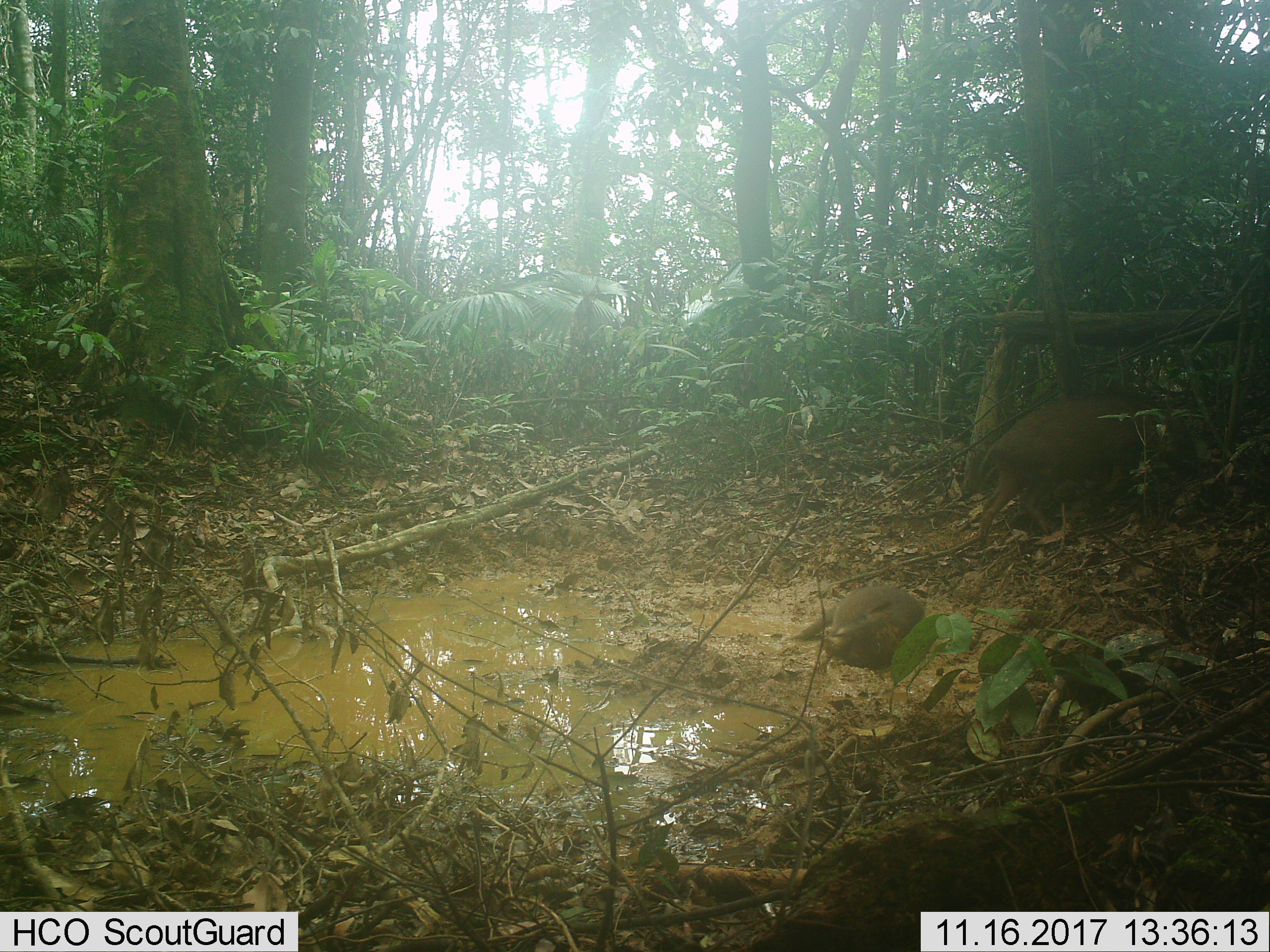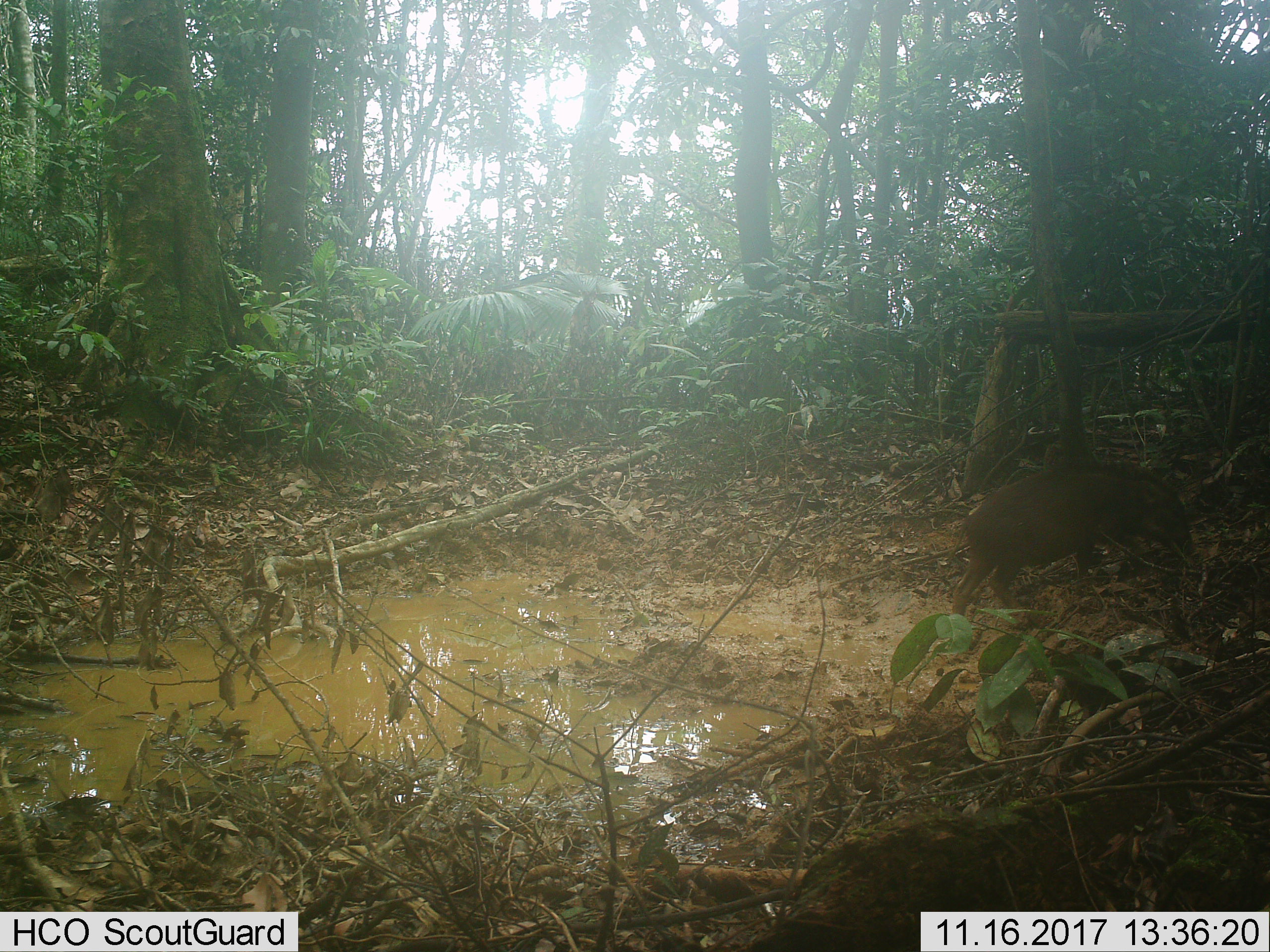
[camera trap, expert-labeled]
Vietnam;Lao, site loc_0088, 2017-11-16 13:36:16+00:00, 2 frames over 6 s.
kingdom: Animalia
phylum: Chordata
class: Mammalia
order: Artiodactyla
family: Suidae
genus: Sus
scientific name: Sus scrofa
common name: eurasian wild pig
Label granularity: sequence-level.